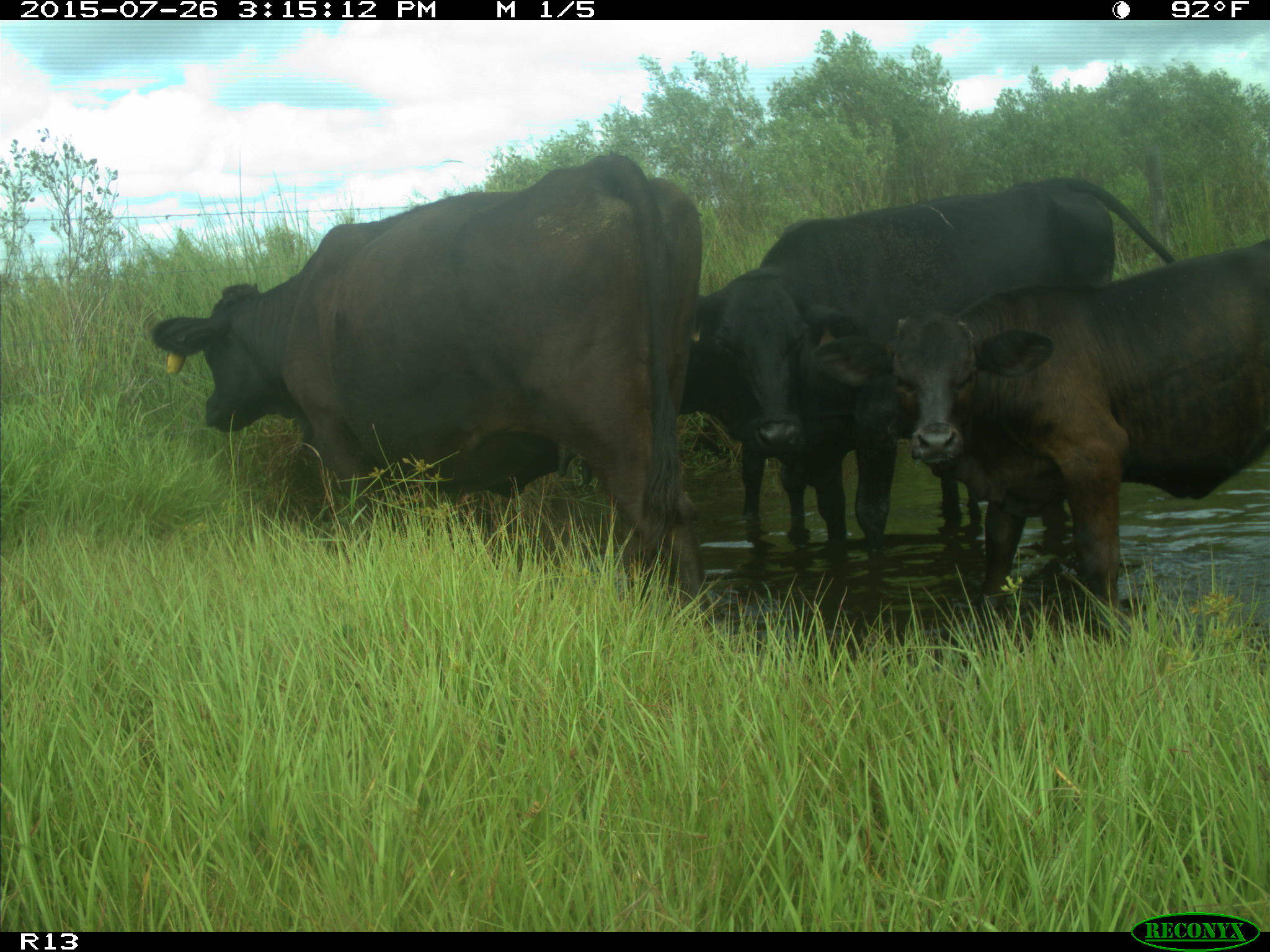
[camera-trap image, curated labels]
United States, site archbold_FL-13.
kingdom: Animalia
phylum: Chordata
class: Mammalia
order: Artiodactyla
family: Bovidae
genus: Bos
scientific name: Bos taurus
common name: domestic cow